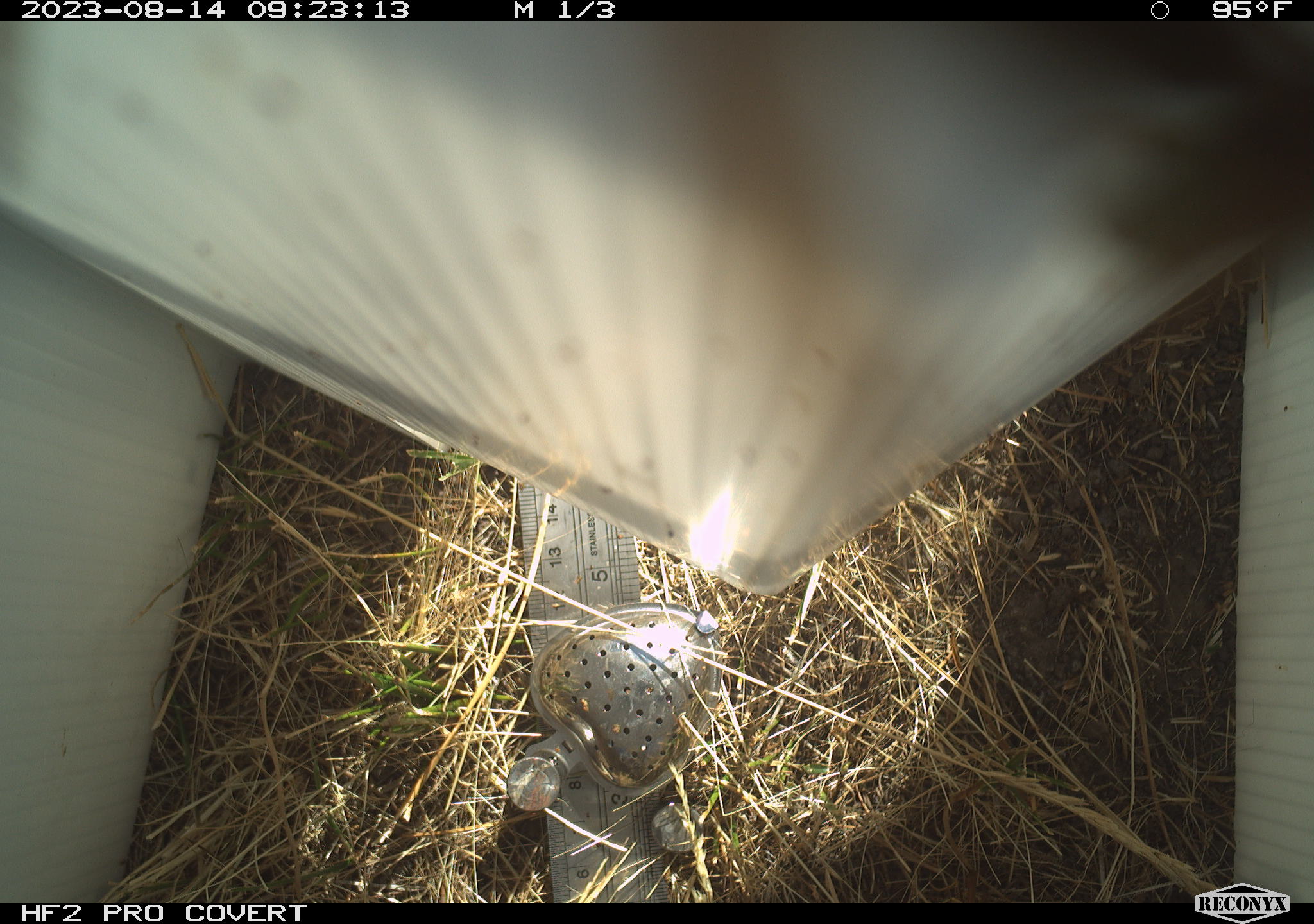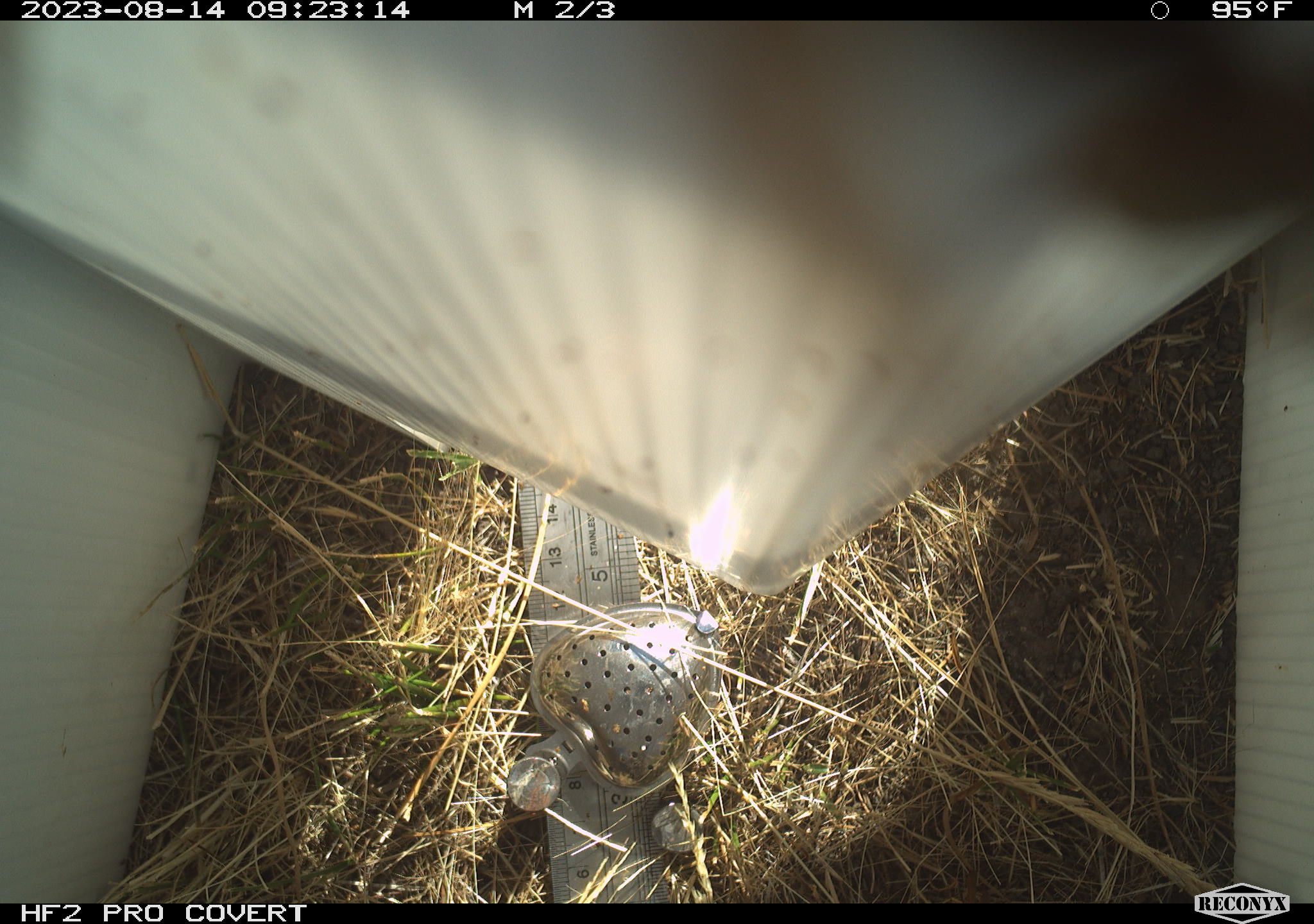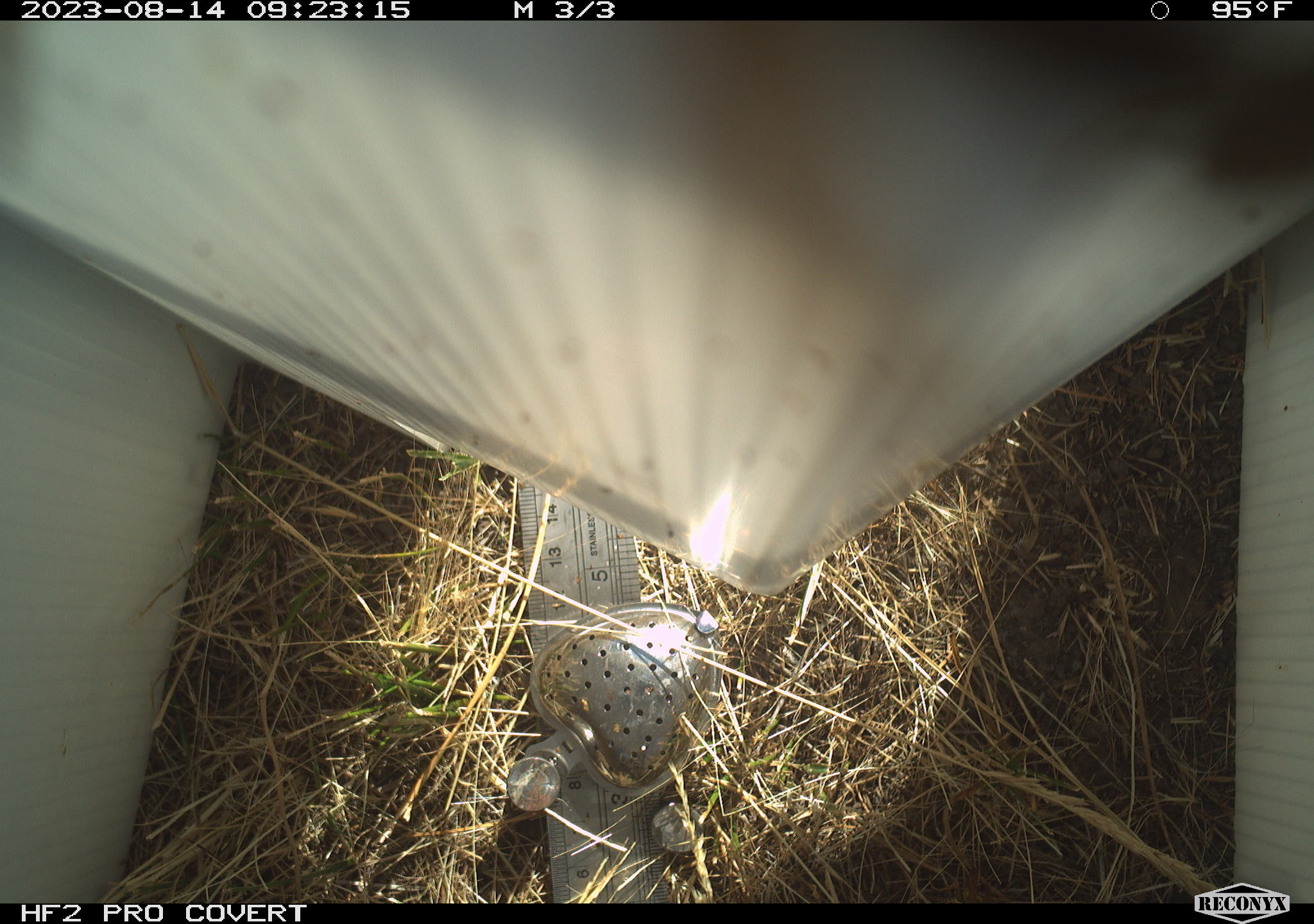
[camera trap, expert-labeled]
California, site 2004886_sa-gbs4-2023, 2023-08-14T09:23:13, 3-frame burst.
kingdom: Animalia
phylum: Arthropoda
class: Insecta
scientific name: Insecta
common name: insect